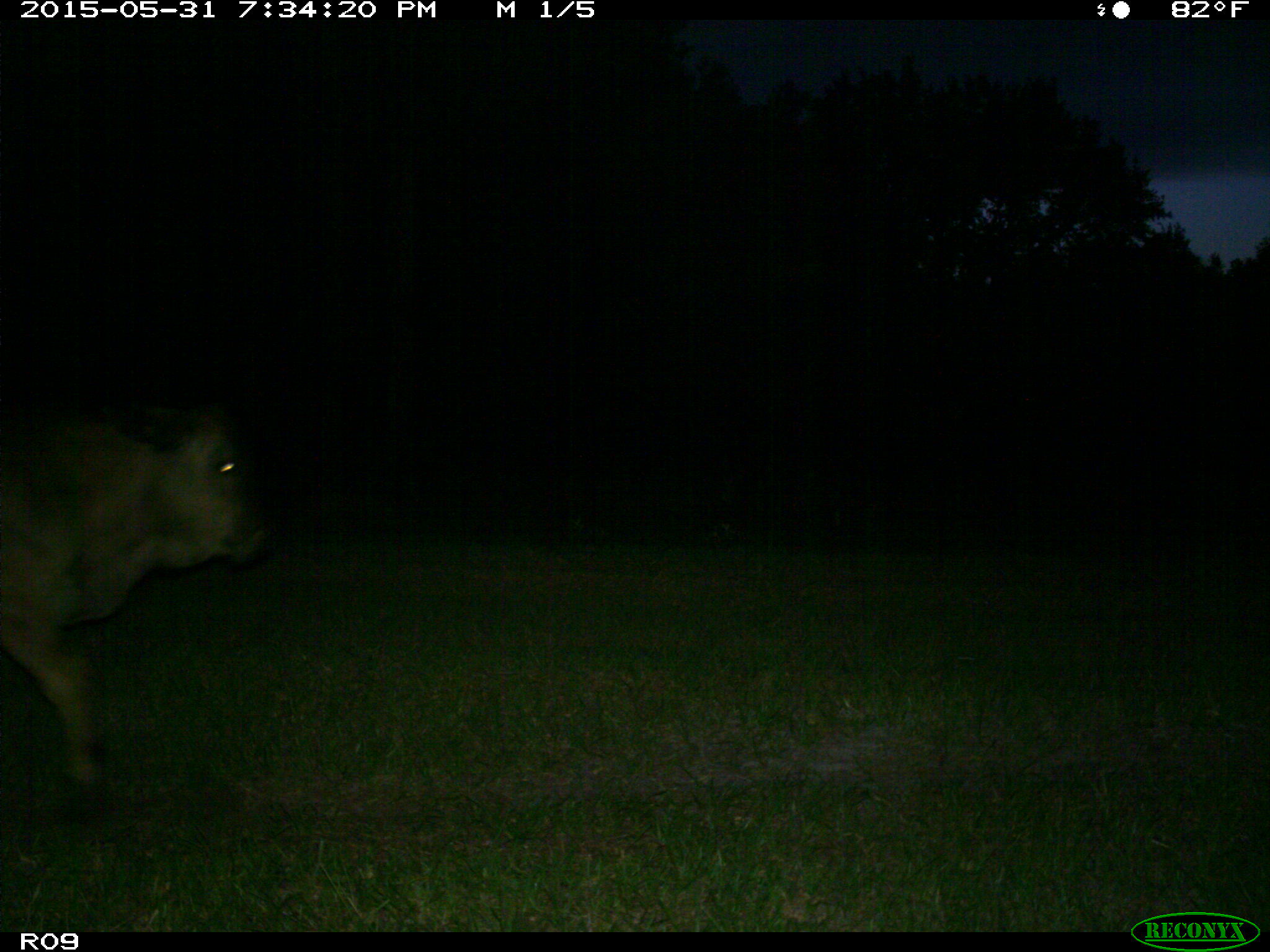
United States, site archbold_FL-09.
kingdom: Animalia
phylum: Chordata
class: Mammalia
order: Artiodactyla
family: Bovidae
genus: Bos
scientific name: Bos taurus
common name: domestic cow